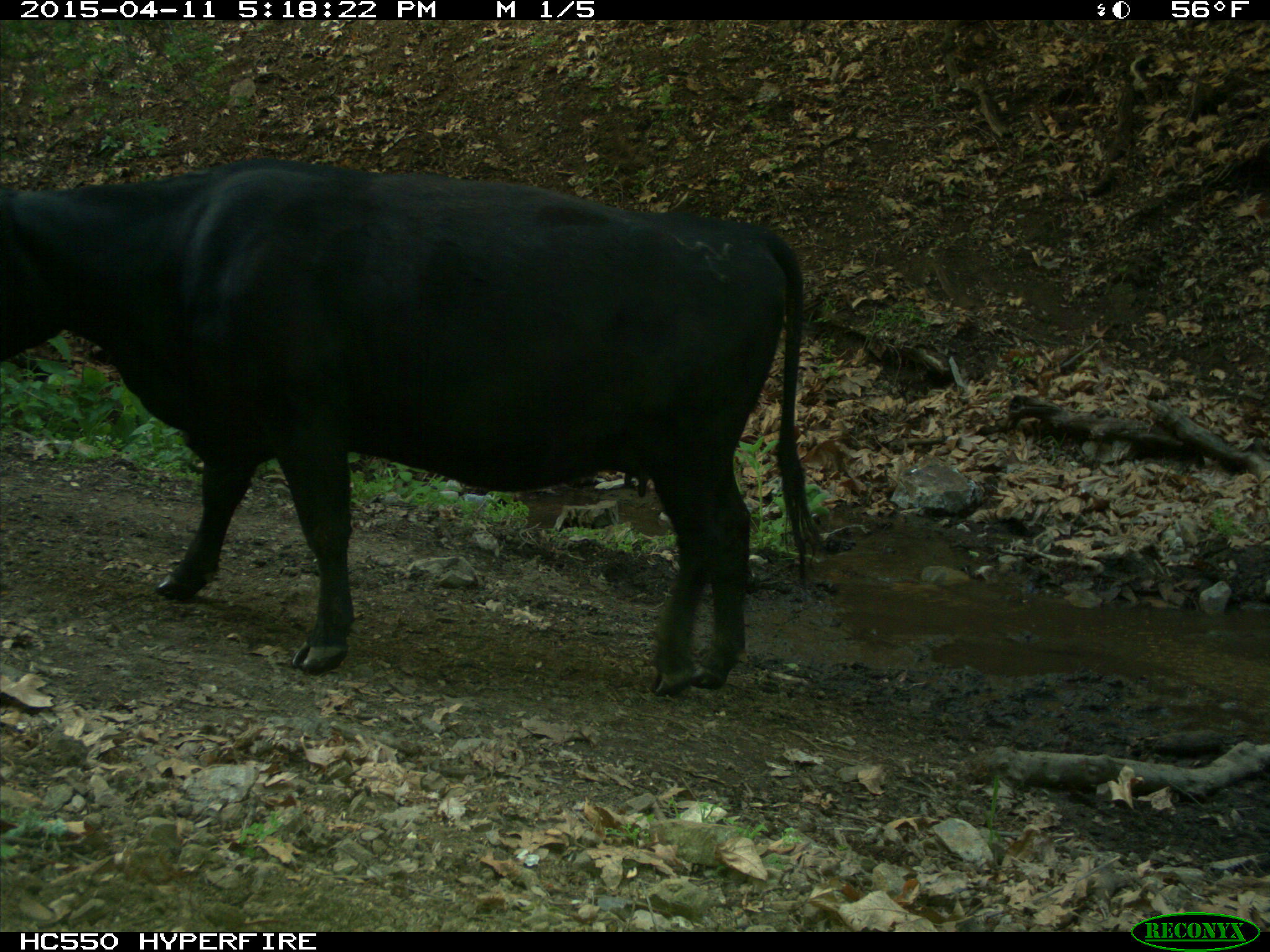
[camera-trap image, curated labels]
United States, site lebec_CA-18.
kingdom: Animalia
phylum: Chordata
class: Mammalia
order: Artiodactyla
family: Bovidae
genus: Bos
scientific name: Bos taurus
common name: domestic cow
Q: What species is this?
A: Bos taurus (domestic cow).